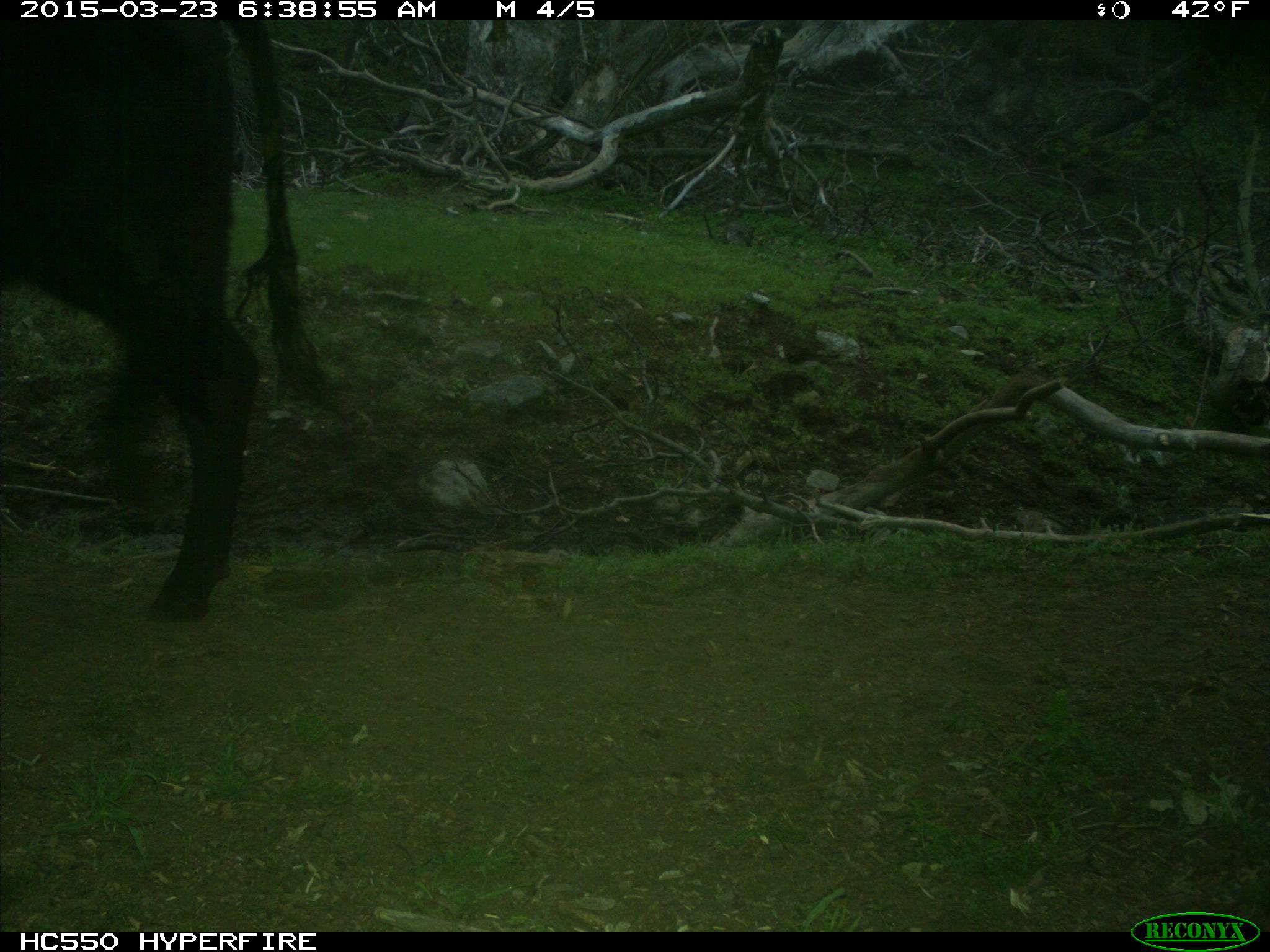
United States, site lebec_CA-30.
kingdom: Animalia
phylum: Chordata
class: Mammalia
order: Artiodactyla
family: Bovidae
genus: Bos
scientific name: Bos taurus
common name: domestic cow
Bos taurus (domestic cow).